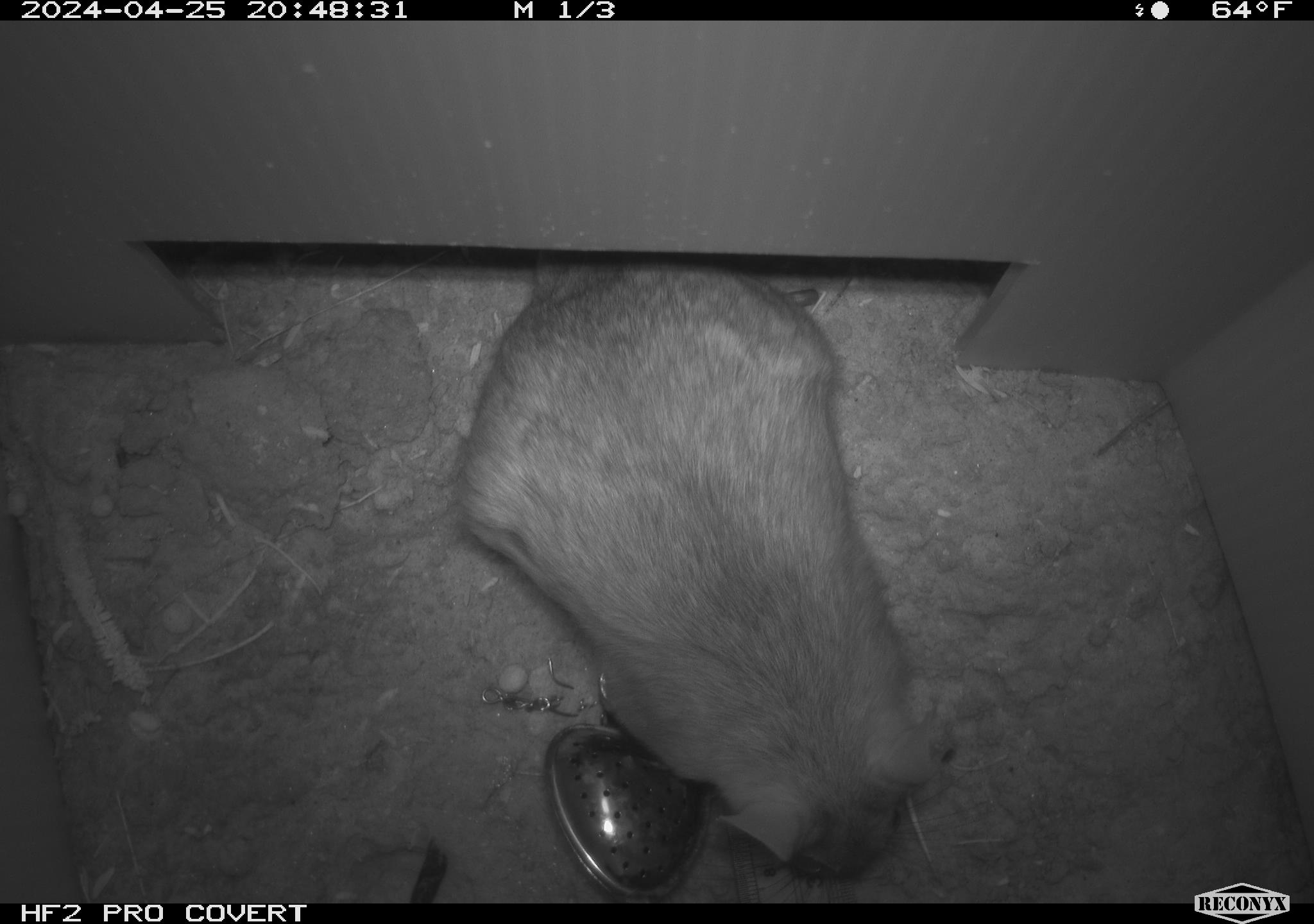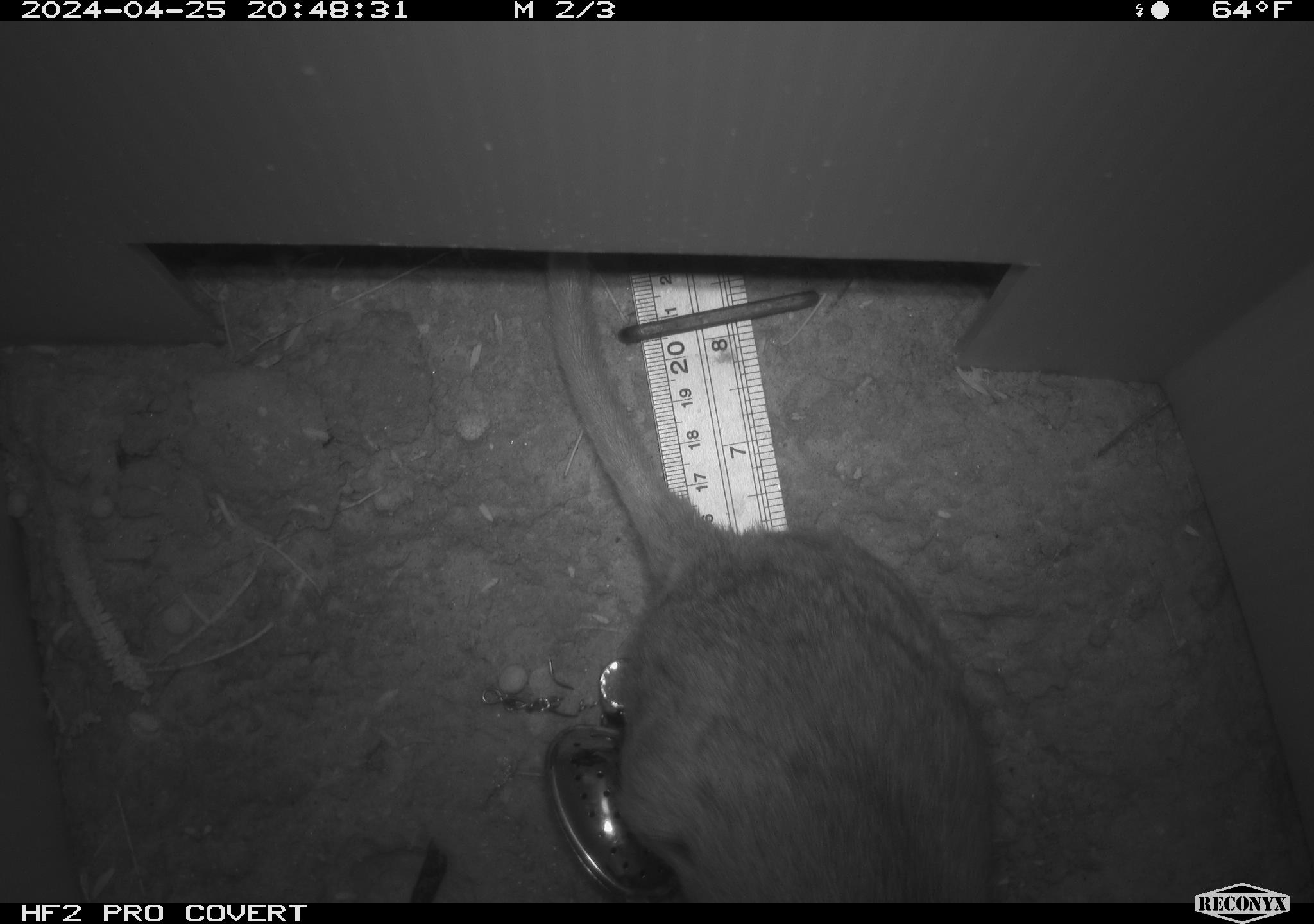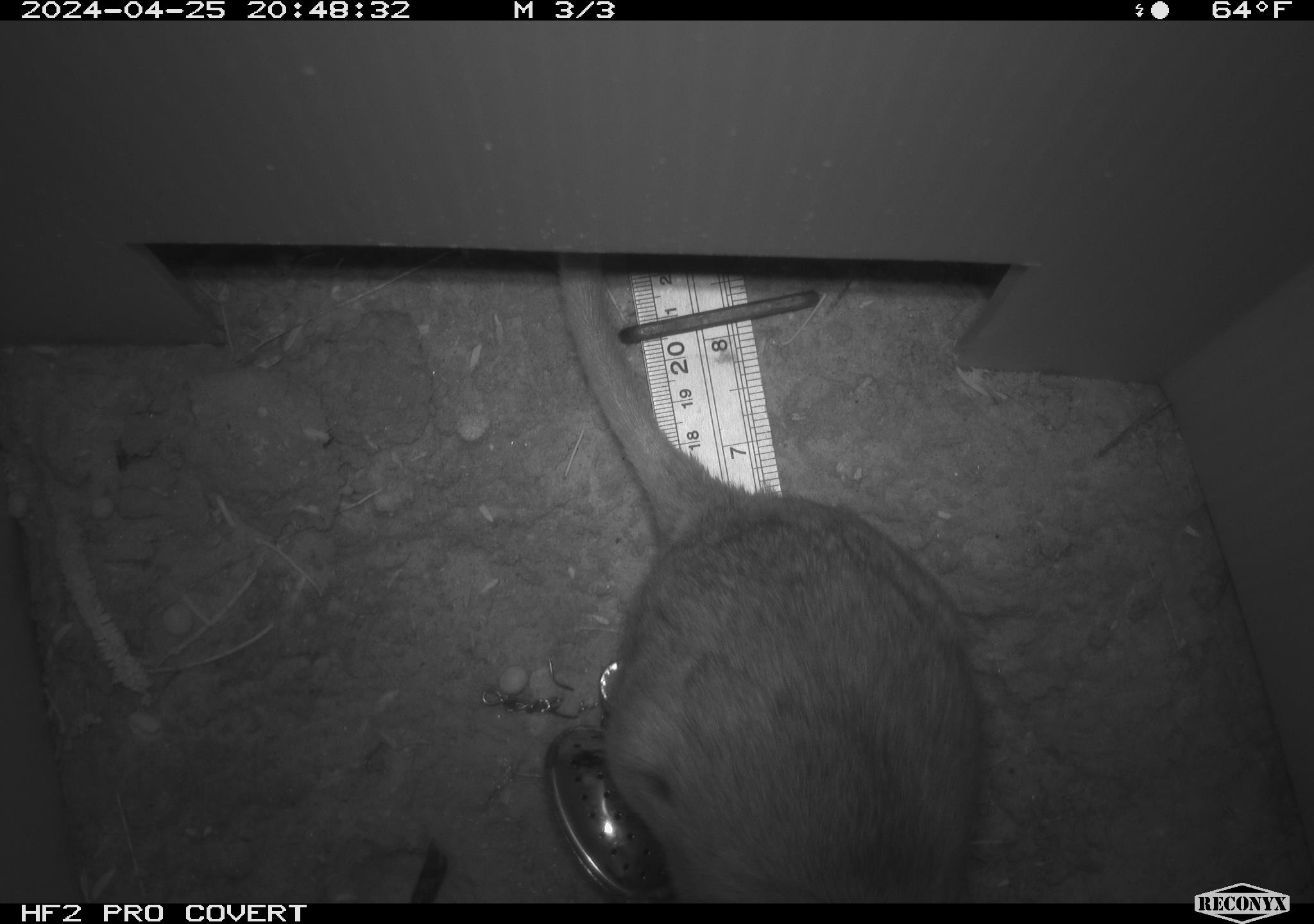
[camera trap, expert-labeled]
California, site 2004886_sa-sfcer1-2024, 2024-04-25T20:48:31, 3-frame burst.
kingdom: Animalia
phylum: Chordata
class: Mammalia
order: Rodentia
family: Cricetidae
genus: Neotoma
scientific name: Neotoma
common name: pack rat or woodrat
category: neotoma species